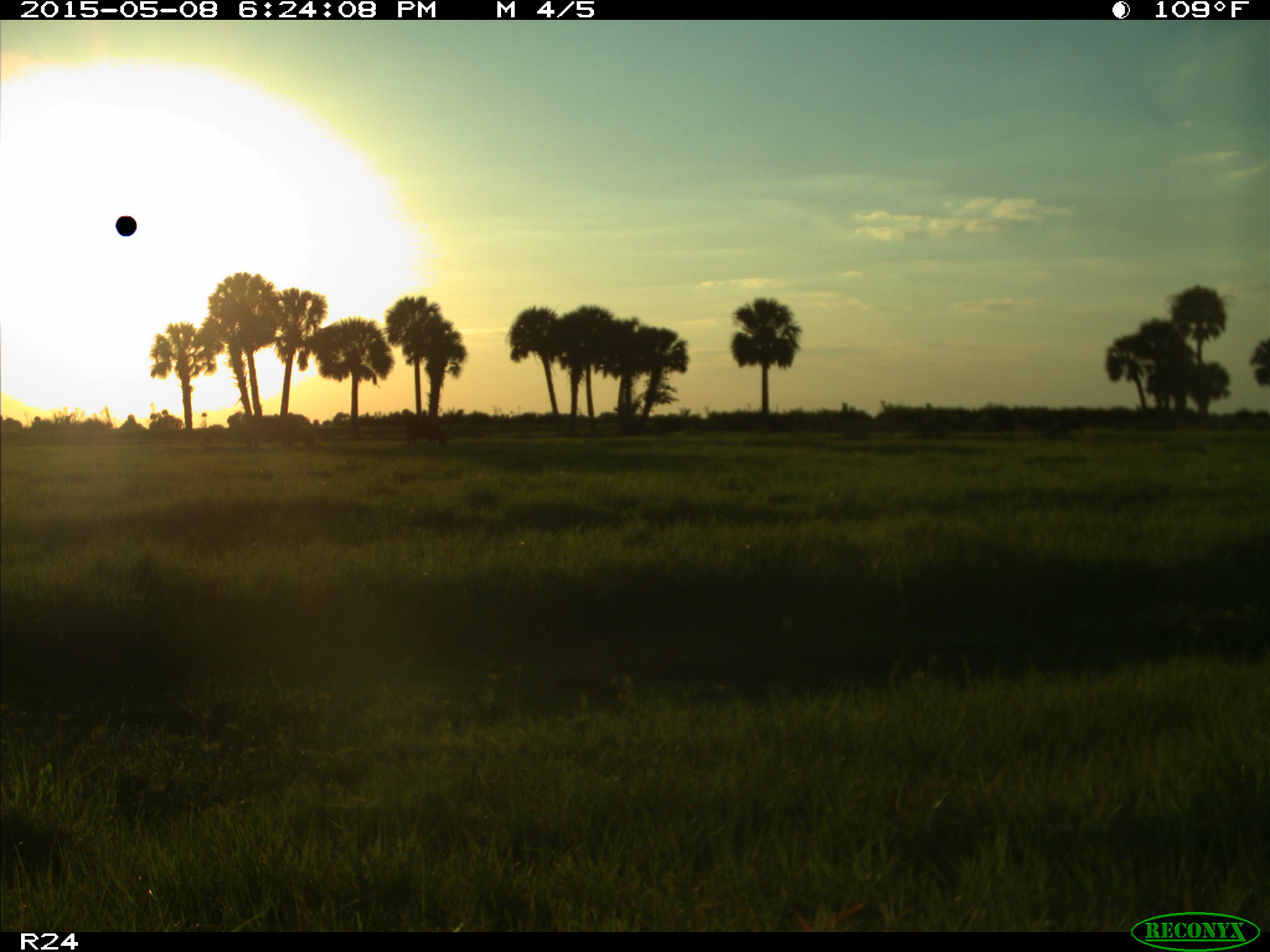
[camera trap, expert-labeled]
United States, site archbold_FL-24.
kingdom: Animalia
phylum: Chordata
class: Mammalia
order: Artiodactyla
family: Bovidae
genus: Bos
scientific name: Bos taurus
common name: domestic cow